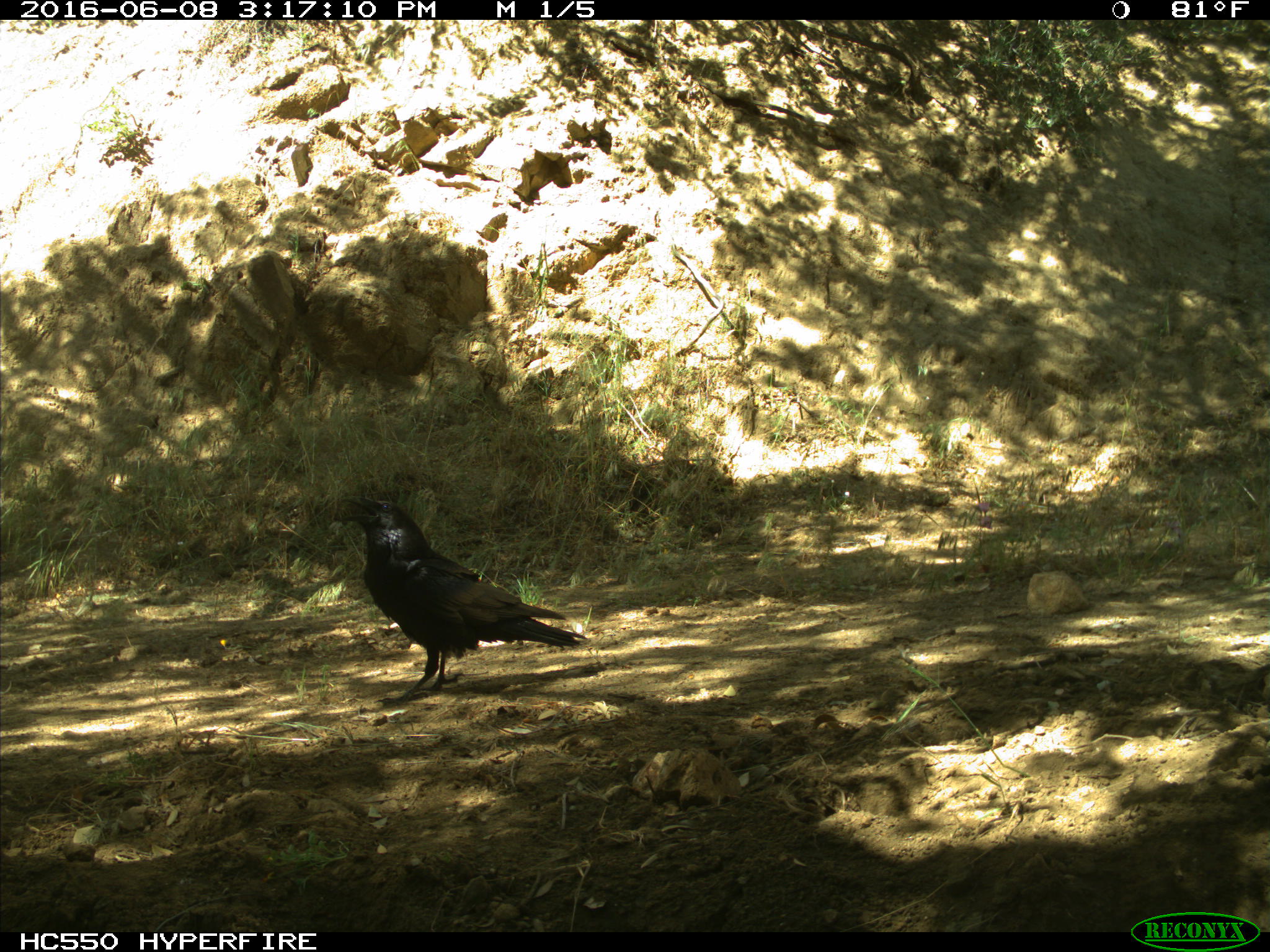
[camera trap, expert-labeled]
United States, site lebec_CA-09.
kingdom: Animalia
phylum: Chordata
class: Aves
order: Passeriformes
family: Corvidae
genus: Corvus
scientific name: Corvus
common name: crows and ravens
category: unidentified corvus